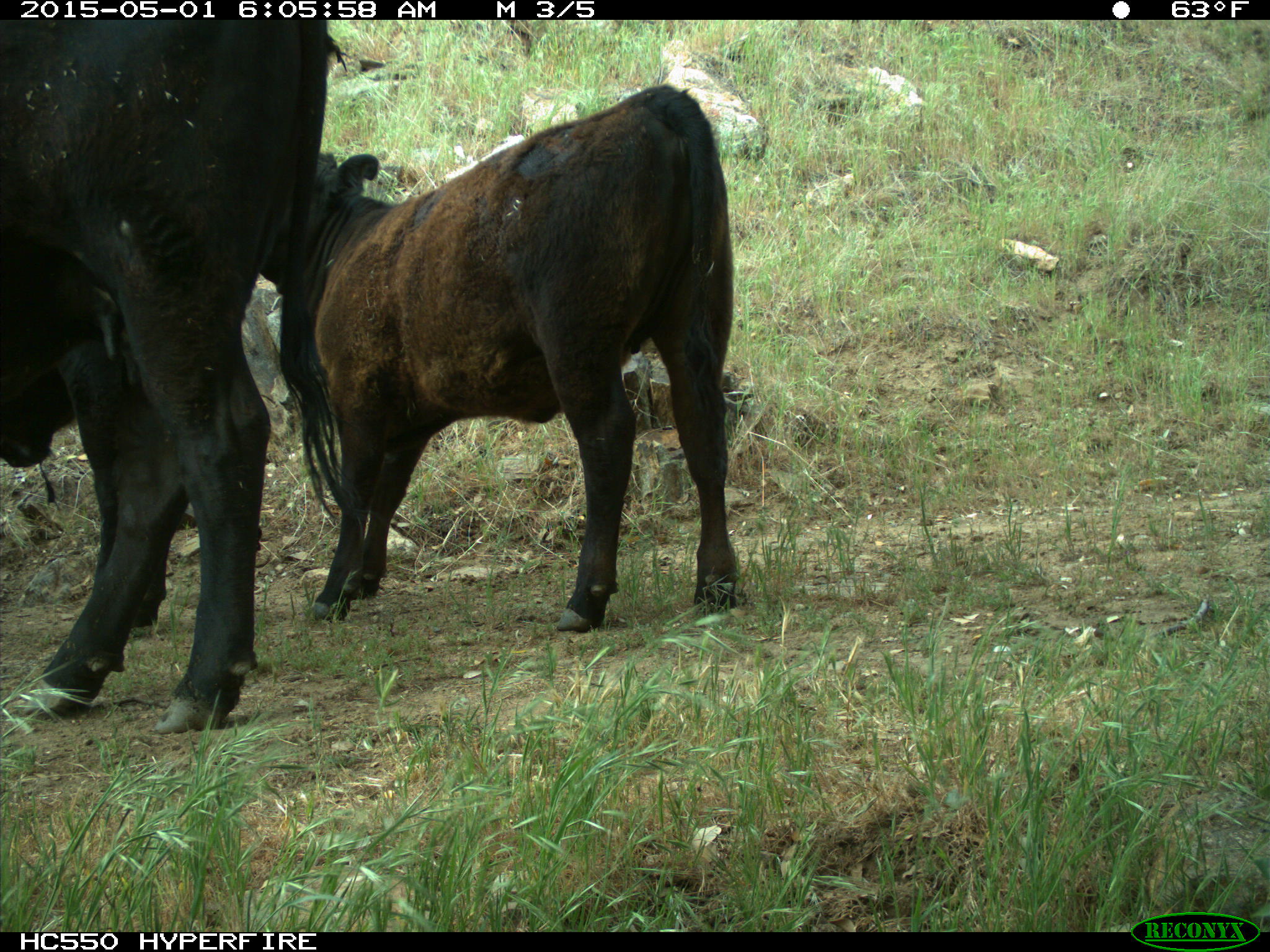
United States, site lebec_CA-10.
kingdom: Animalia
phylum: Chordata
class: Mammalia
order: Artiodactyla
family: Bovidae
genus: Bos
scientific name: Bos taurus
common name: domestic cow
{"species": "Bos taurus (domestic cow)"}